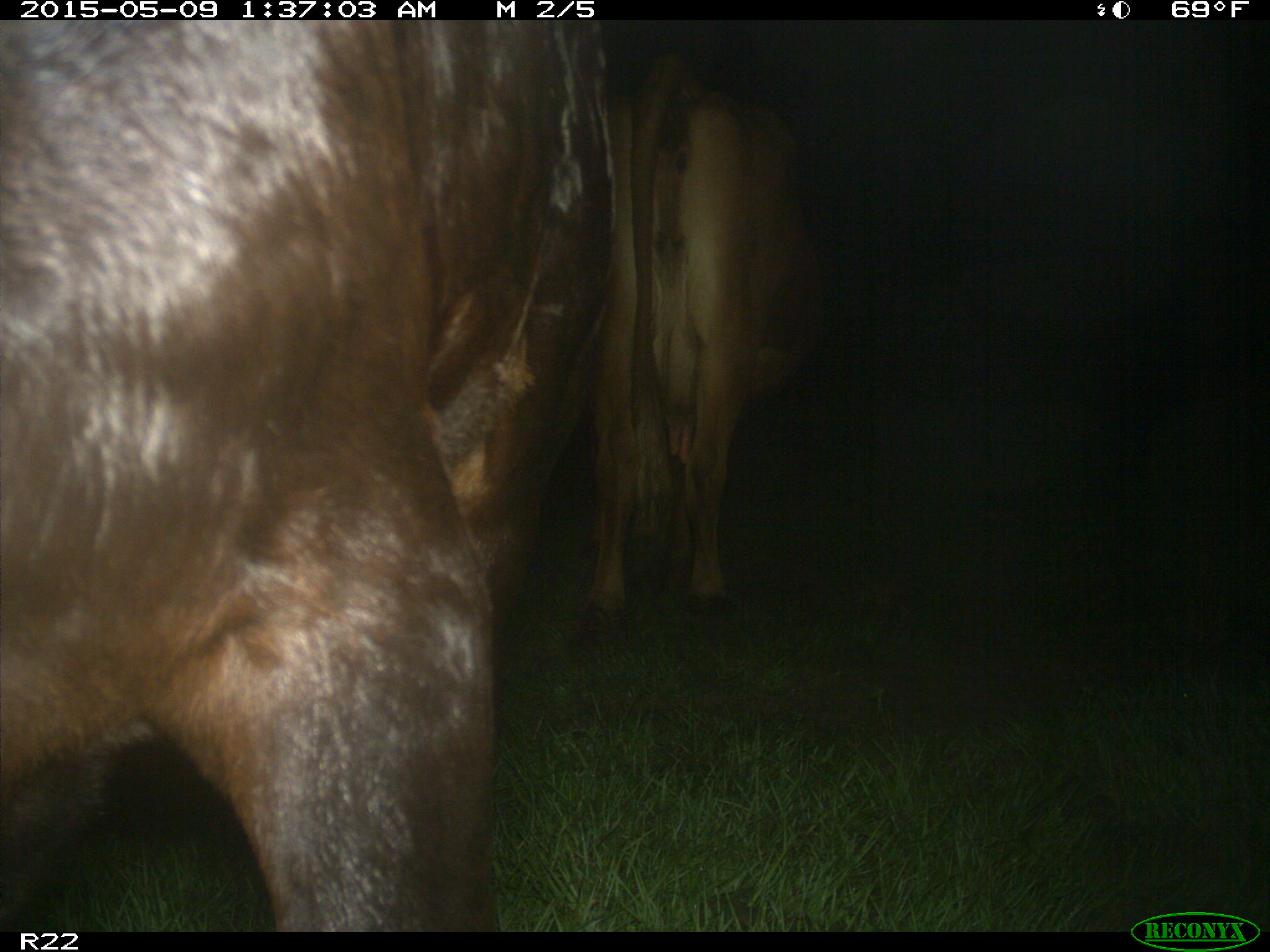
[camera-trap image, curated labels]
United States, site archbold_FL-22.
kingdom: Animalia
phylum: Chordata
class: Mammalia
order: Artiodactyla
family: Bovidae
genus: Bos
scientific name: Bos taurus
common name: domestic cow